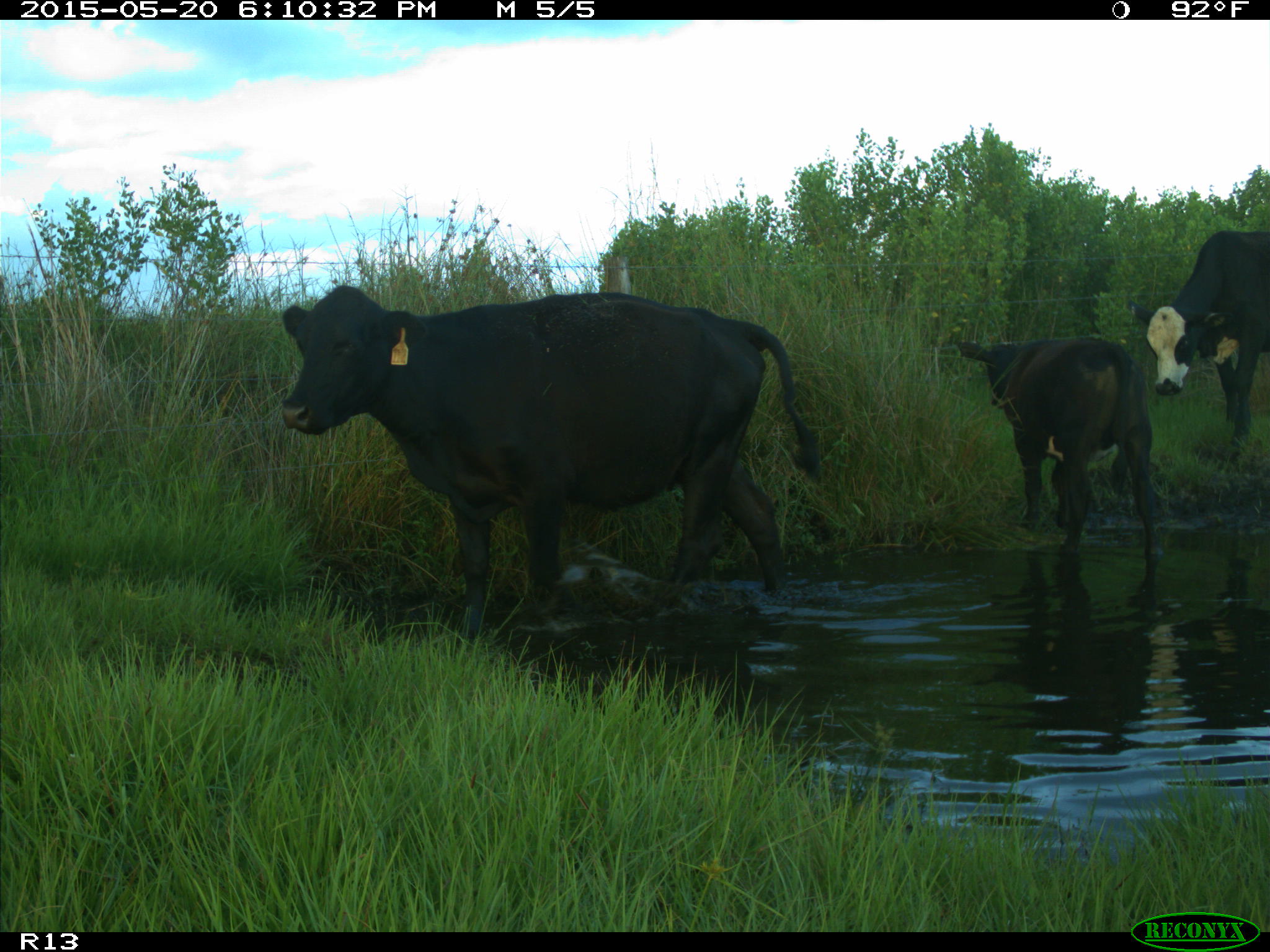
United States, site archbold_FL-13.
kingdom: Animalia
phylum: Chordata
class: Mammalia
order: Artiodactyla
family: Bovidae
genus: Bos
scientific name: Bos taurus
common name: domestic cow